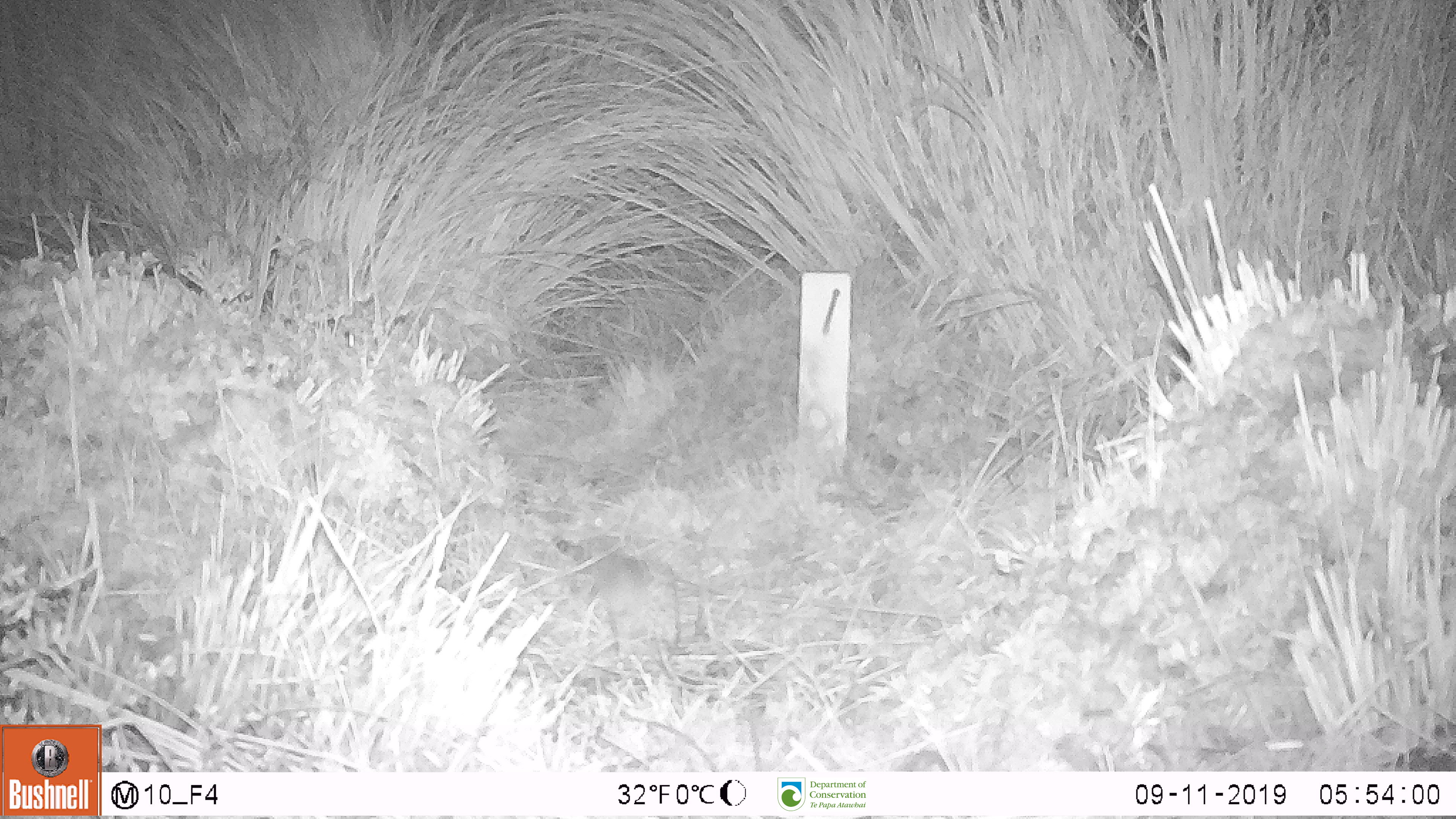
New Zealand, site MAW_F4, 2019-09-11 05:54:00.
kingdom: Animalia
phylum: Chordata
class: Mammalia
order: Rodentia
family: Muridae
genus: Mus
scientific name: Mus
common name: mouse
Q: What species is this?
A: Mouse (Mus).